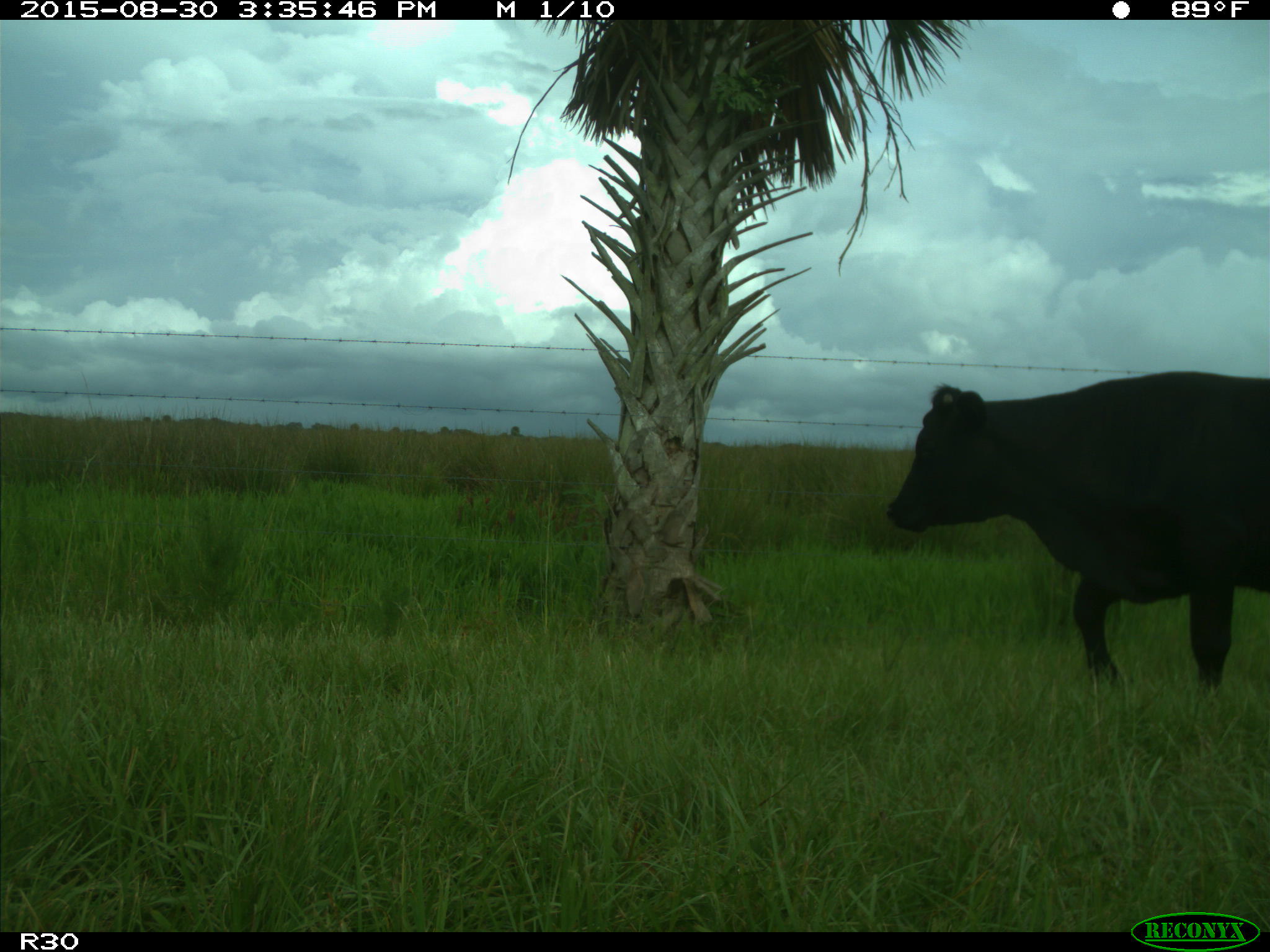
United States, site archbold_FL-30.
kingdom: Animalia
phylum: Chordata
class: Mammalia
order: Artiodactyla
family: Bovidae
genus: Bos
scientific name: Bos taurus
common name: domestic cow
Bos taurus (domestic cow).